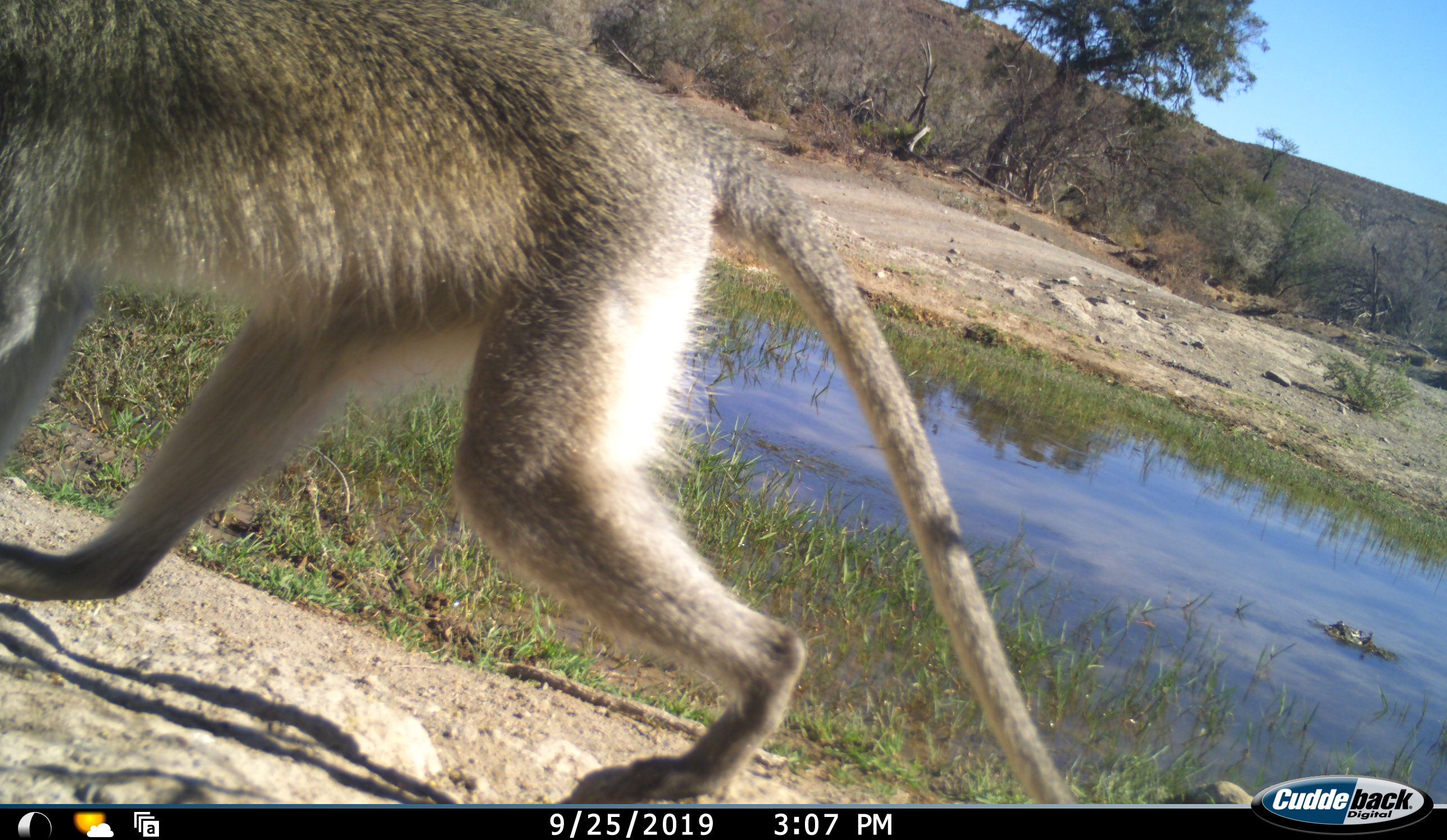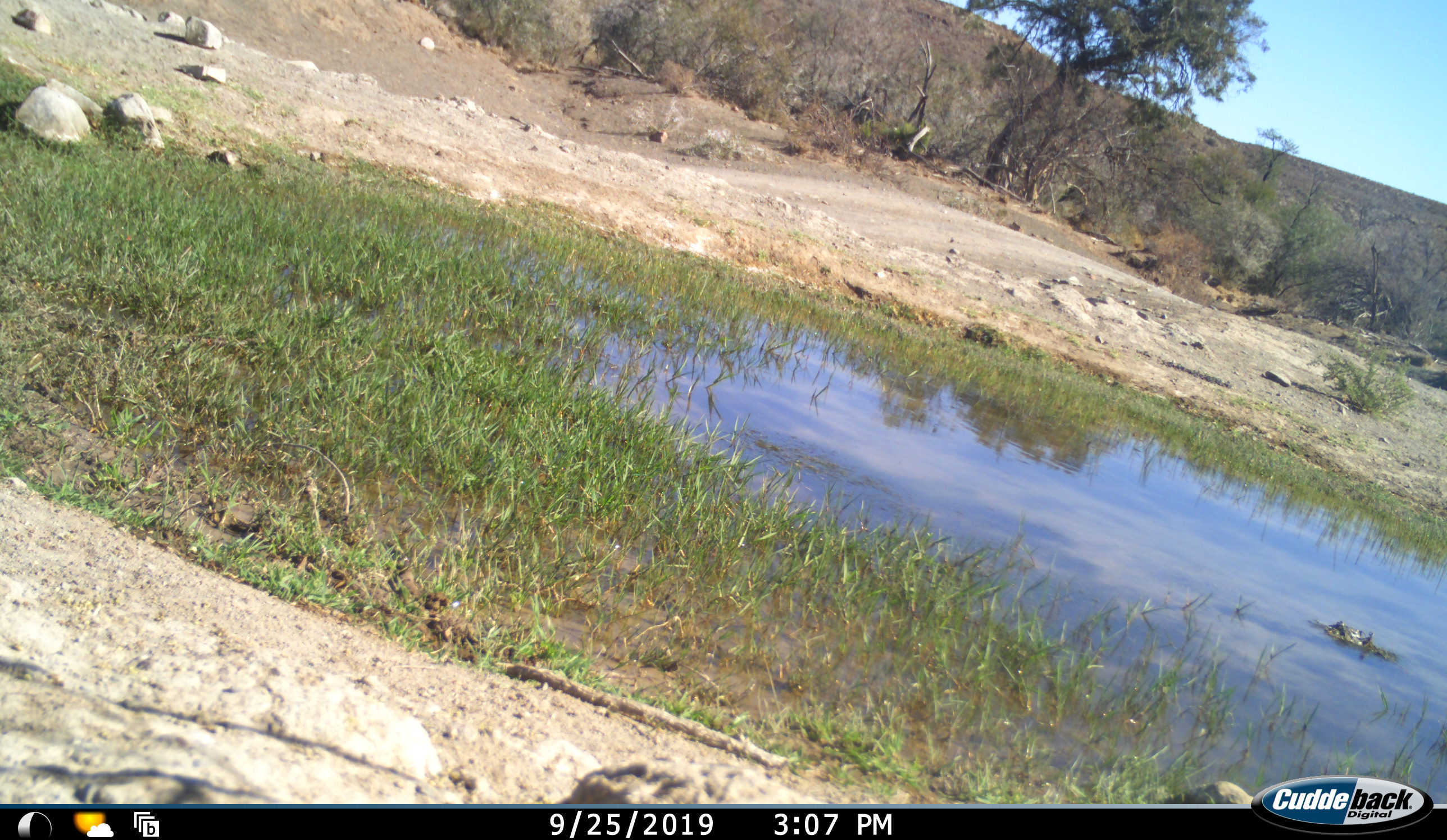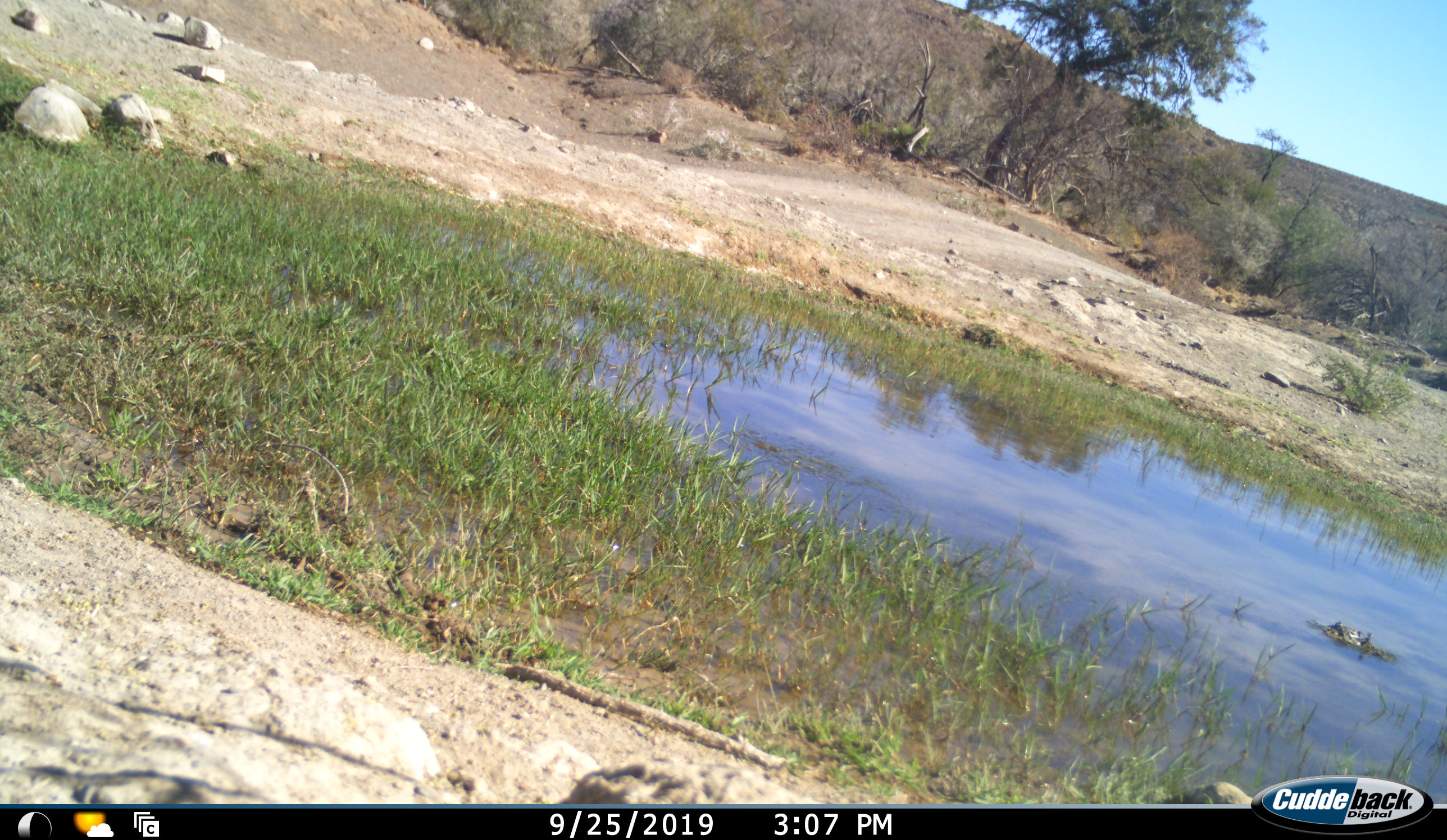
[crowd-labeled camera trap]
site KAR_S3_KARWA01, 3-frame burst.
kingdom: Animalia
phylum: Chordata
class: Mammalia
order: Primates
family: Cercopithecidae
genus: Chlorocebus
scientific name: Chlorocebus pygerythrus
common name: vervet monkey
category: monkeyvervet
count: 1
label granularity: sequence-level